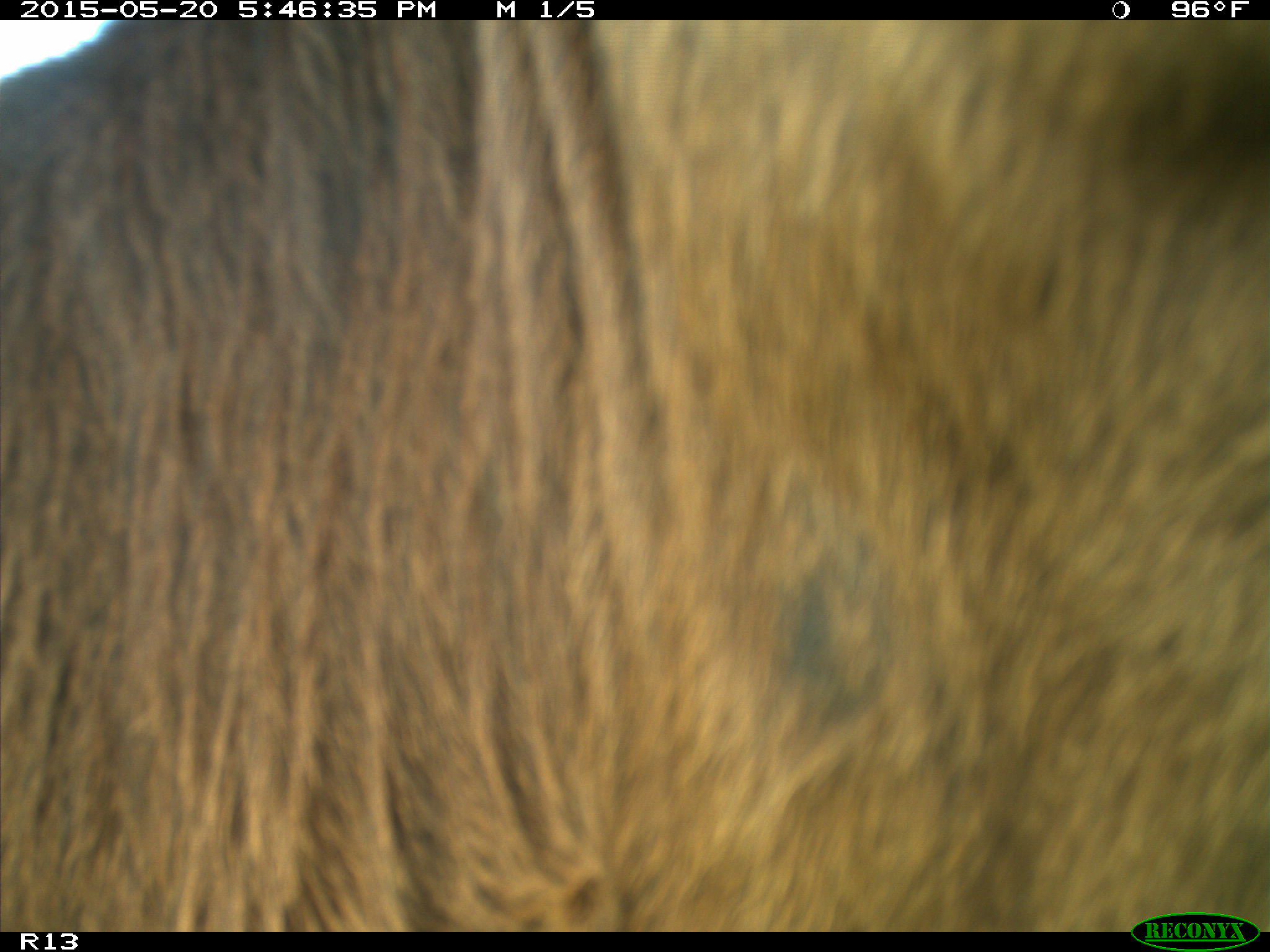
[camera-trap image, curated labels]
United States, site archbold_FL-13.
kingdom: Animalia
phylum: Chordata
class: Mammalia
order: Artiodactyla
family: Bovidae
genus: Bos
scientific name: Bos taurus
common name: domestic cow